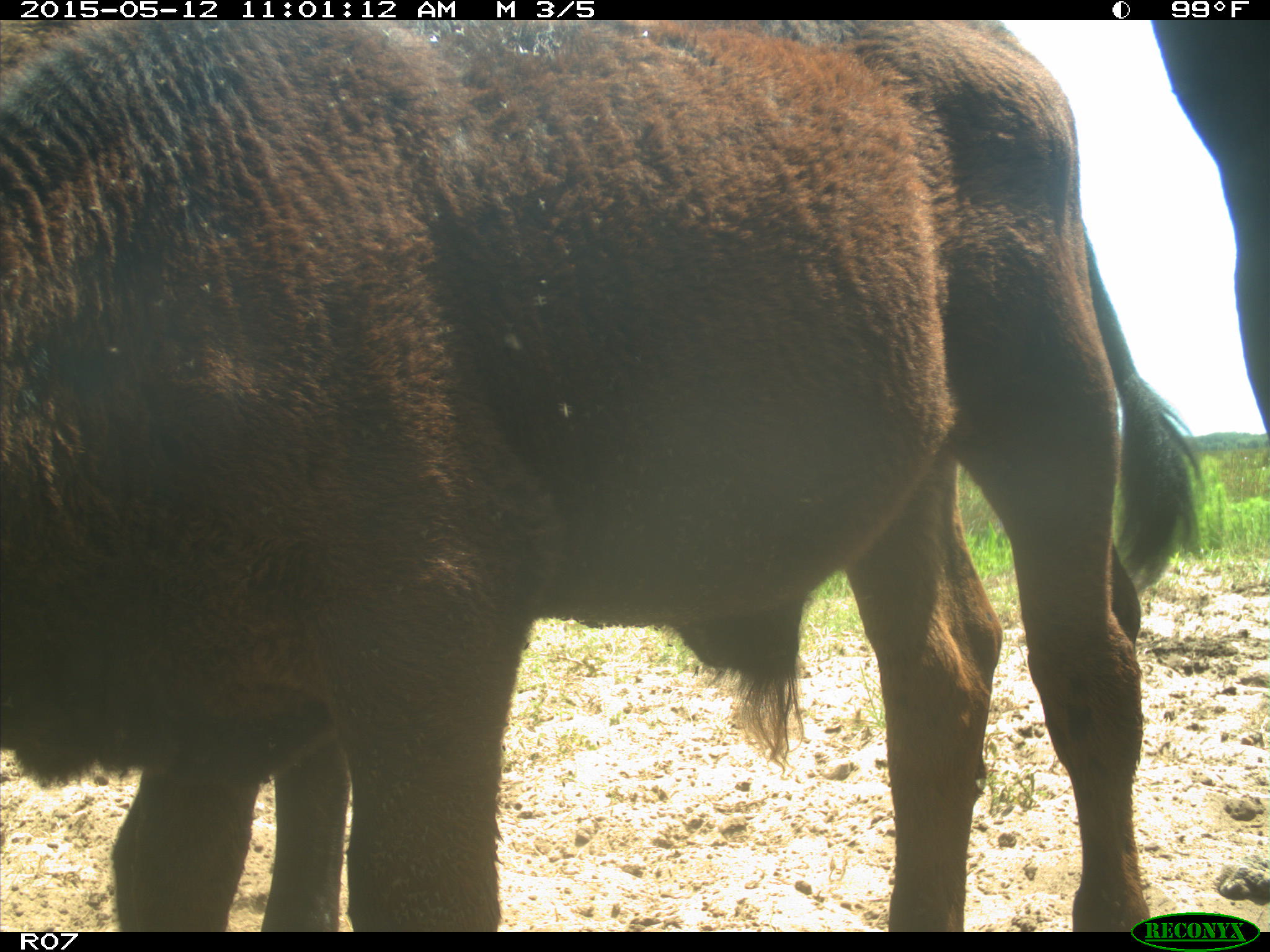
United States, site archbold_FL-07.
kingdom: Animalia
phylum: Chordata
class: Mammalia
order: Artiodactyla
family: Bovidae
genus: Bos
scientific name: Bos taurus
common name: domestic cow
Bos taurus (domestic cow).